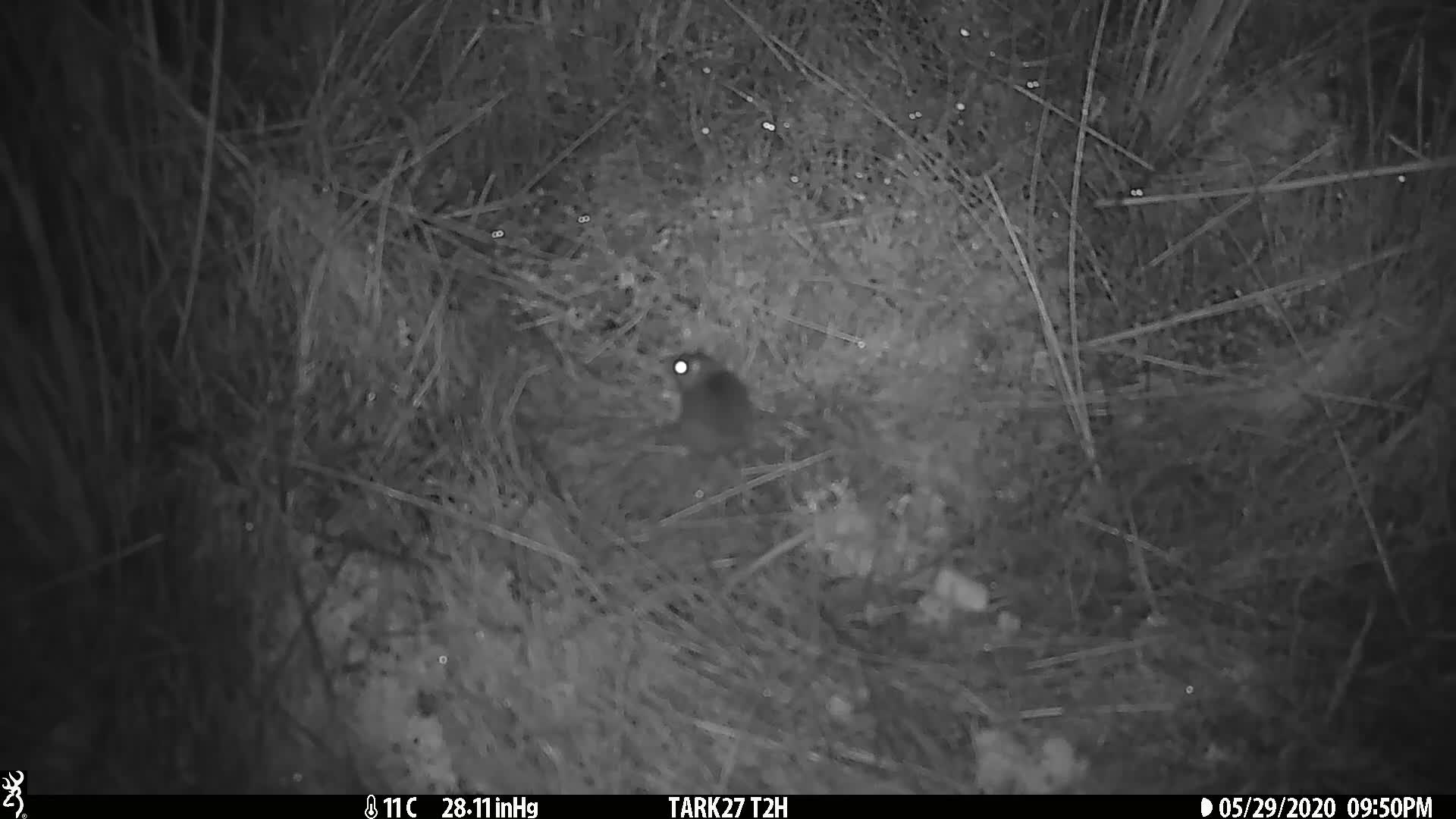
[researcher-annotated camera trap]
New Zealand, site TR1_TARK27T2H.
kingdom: Animalia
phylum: Chordata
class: Mammalia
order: Rodentia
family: Muridae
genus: Mus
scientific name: Mus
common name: mouse